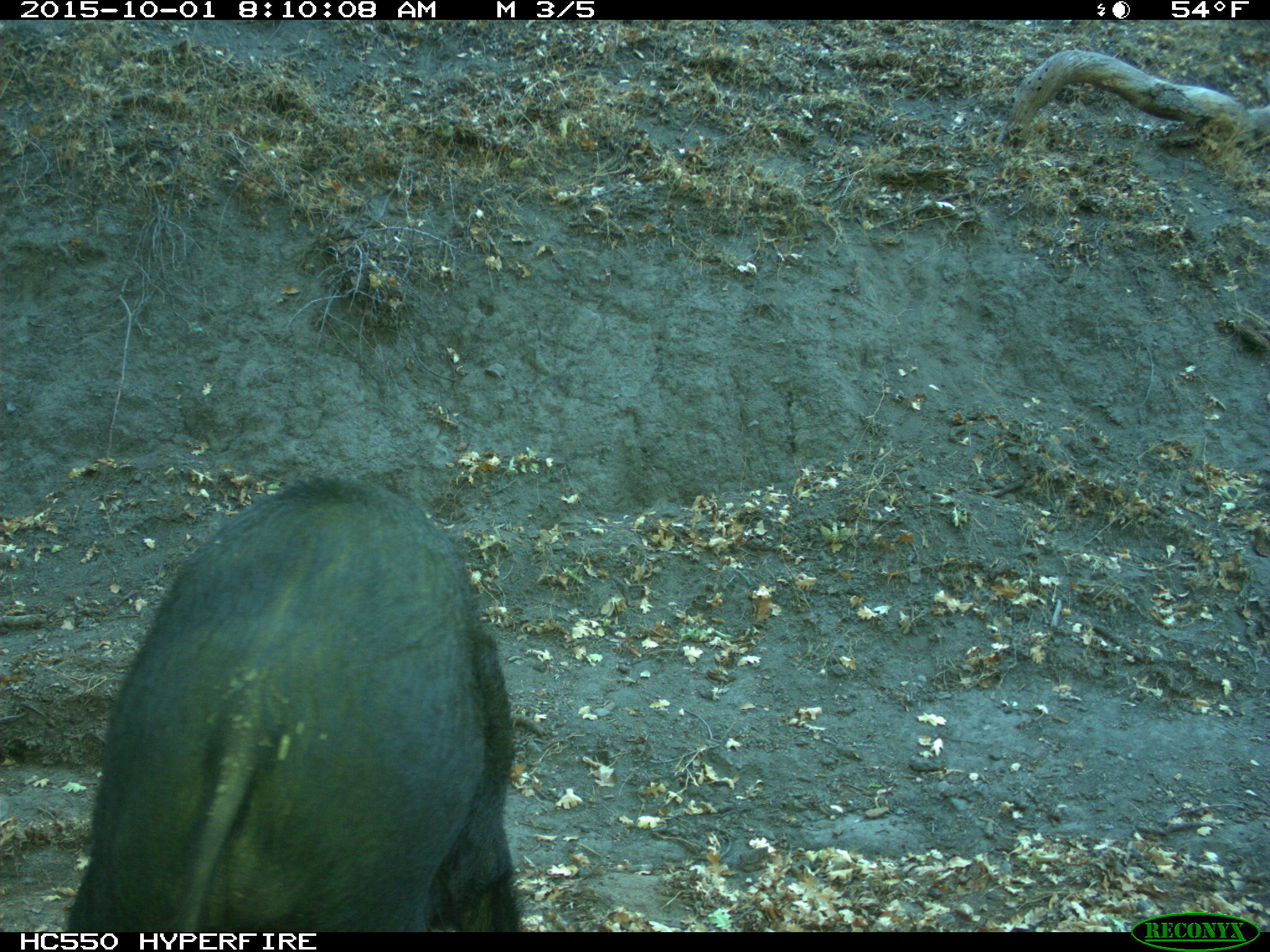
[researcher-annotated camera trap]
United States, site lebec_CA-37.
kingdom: Animalia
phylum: Chordata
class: Mammalia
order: Artiodactyla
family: Suidae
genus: Sus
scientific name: Sus scrofa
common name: wild boar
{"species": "Sus scrofa (wild boar)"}